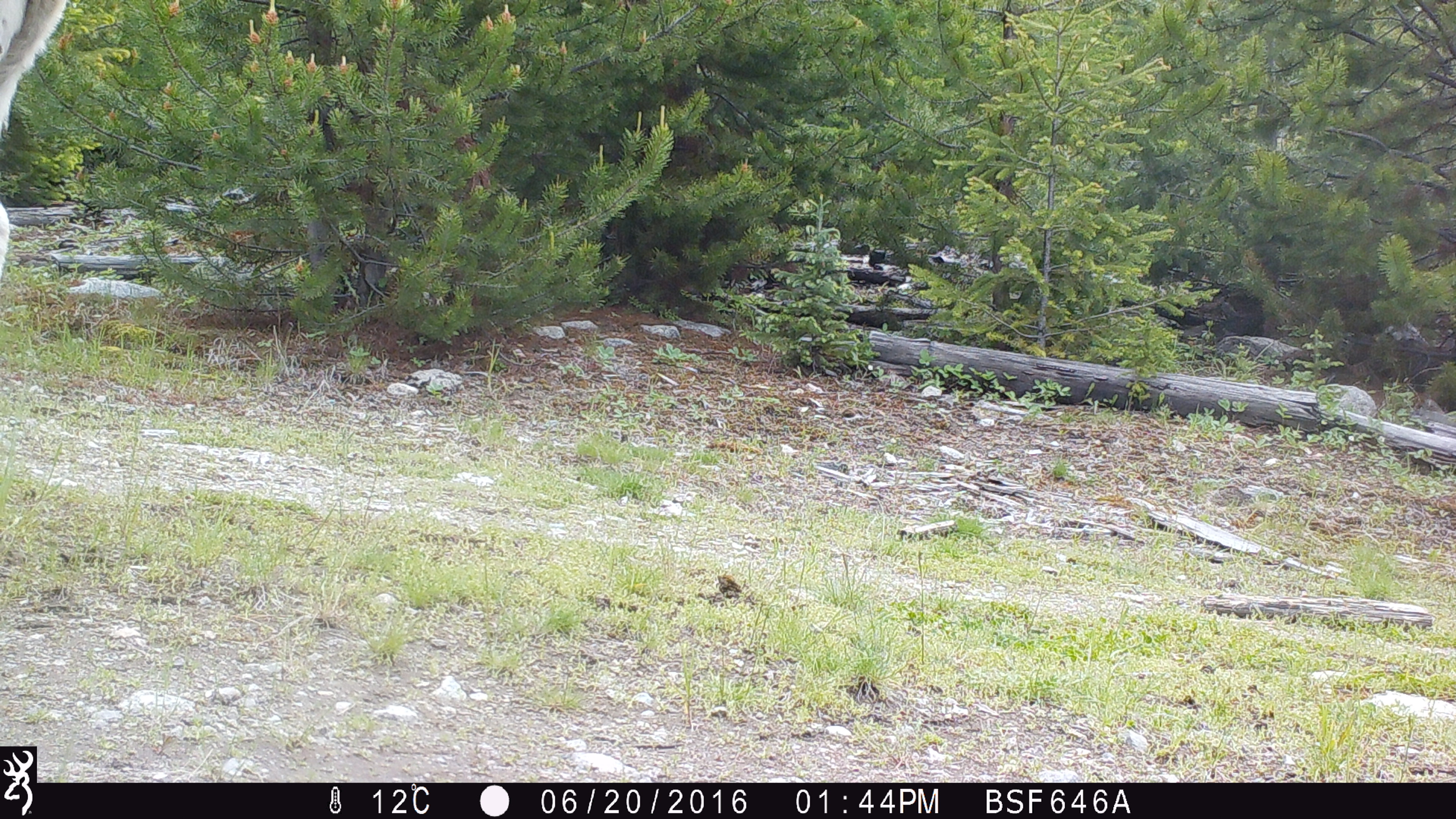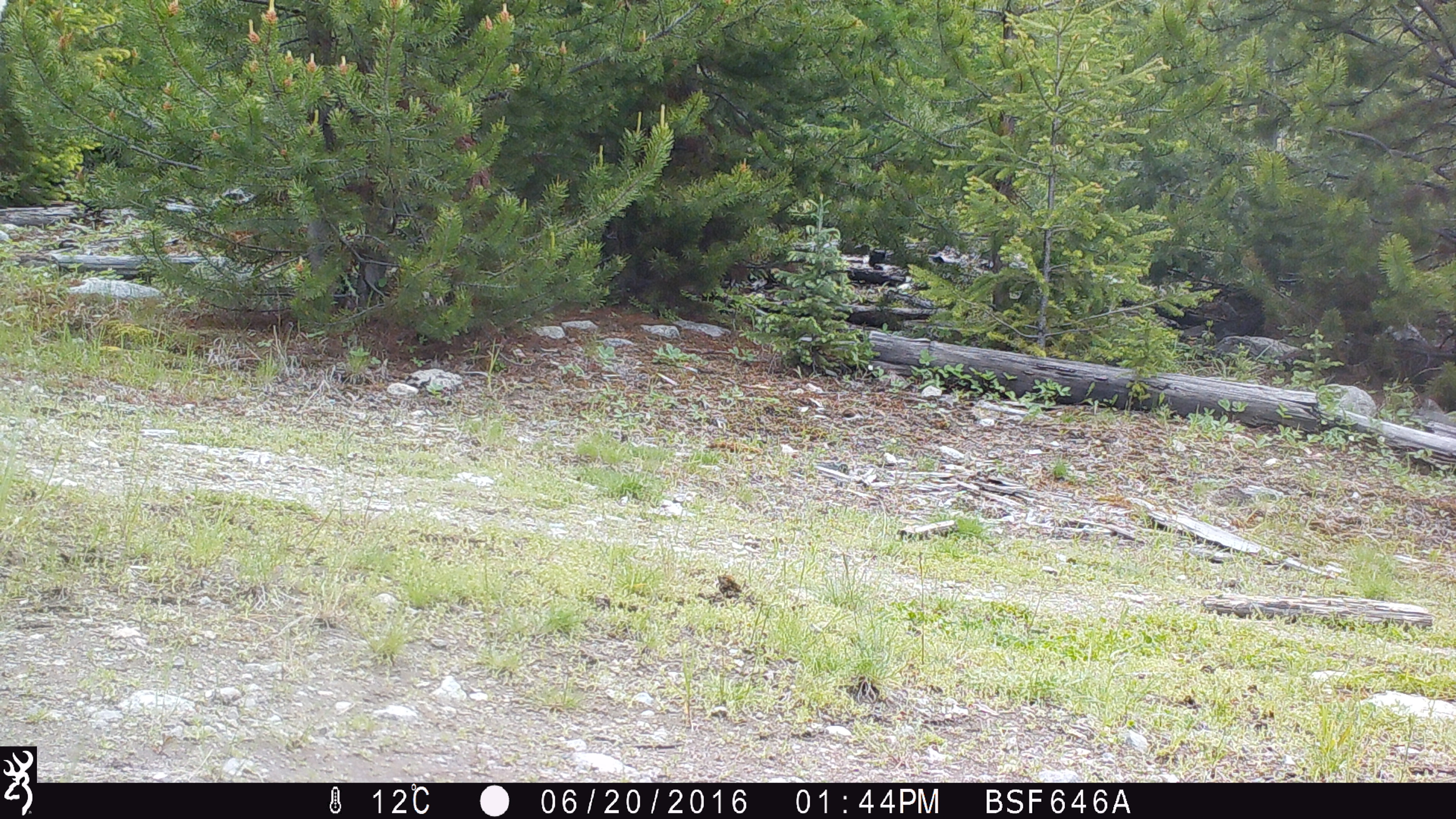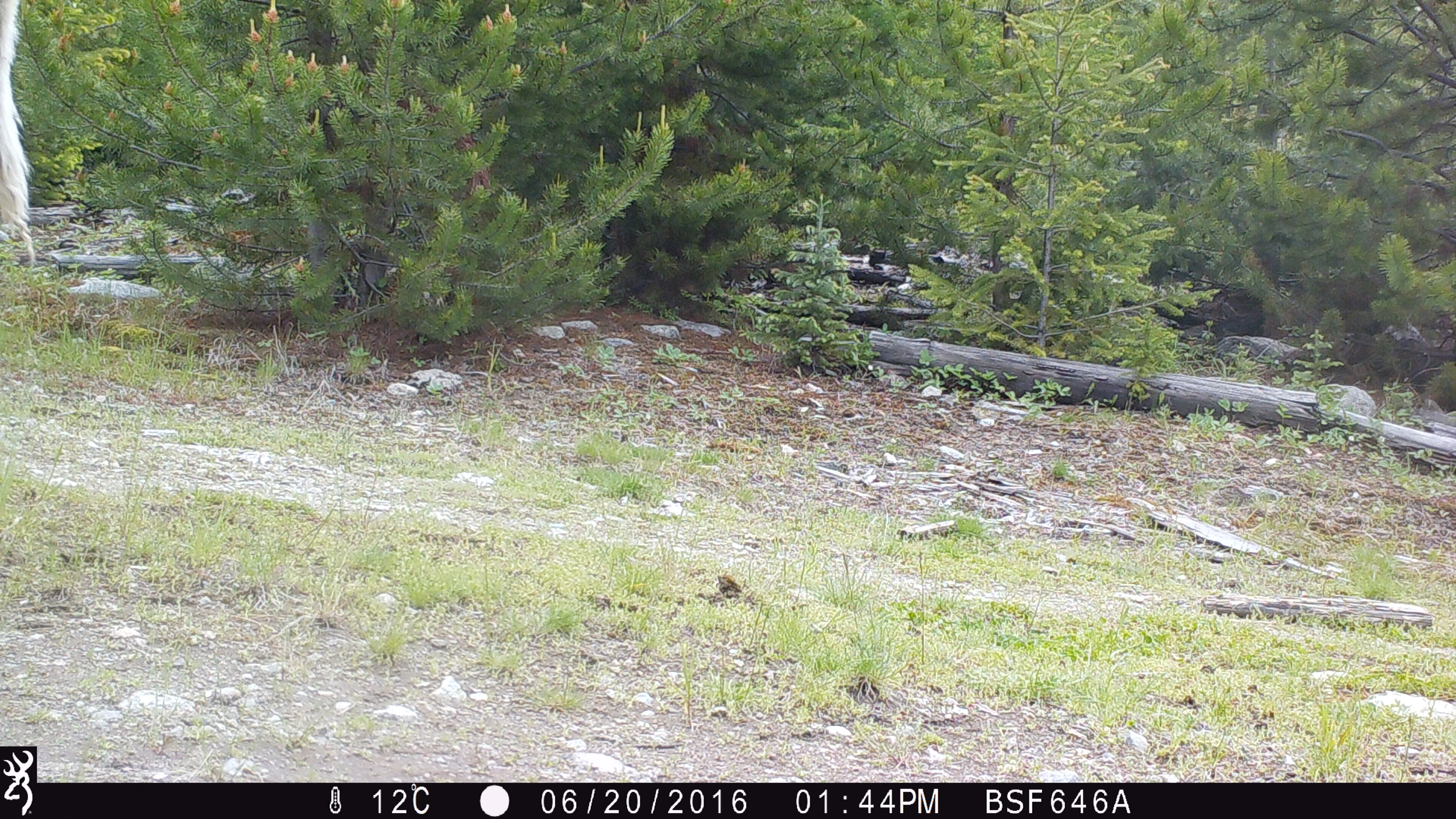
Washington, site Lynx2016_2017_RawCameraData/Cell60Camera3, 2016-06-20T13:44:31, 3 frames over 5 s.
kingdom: Animalia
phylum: Chordata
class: Mammalia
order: Artiodactyla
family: Bovidae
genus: Bos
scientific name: Bos taurus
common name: domestic cattle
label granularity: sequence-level